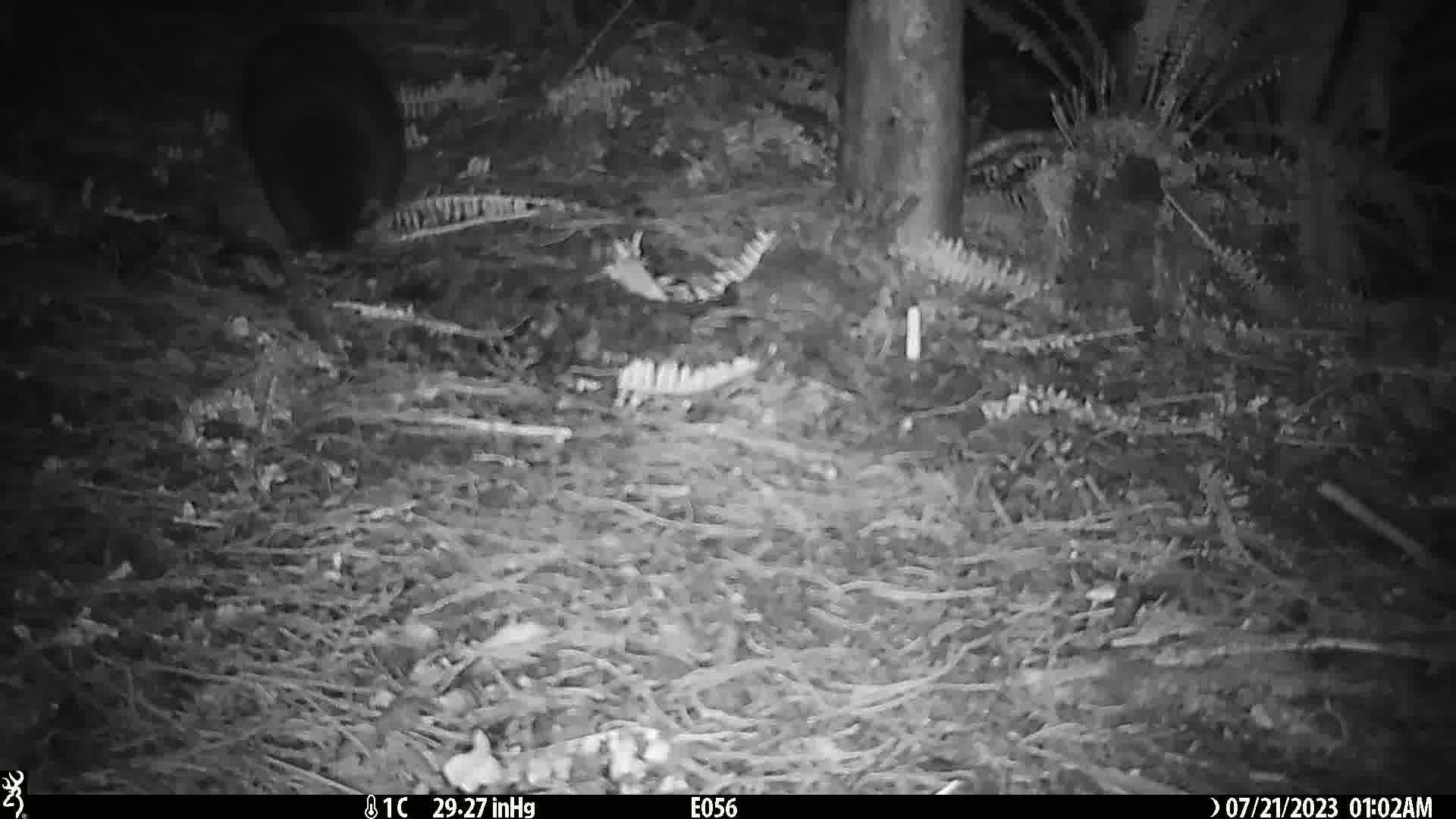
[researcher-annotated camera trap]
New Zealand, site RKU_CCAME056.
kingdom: Animalia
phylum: Chordata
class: Mammalia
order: Diprotodontia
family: Phalangeridae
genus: Trichosurus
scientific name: Trichosurus vulpecula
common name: common brushtail possum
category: possum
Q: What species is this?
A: Possum (common brushtail possum) (Trichosurus vulpecula).